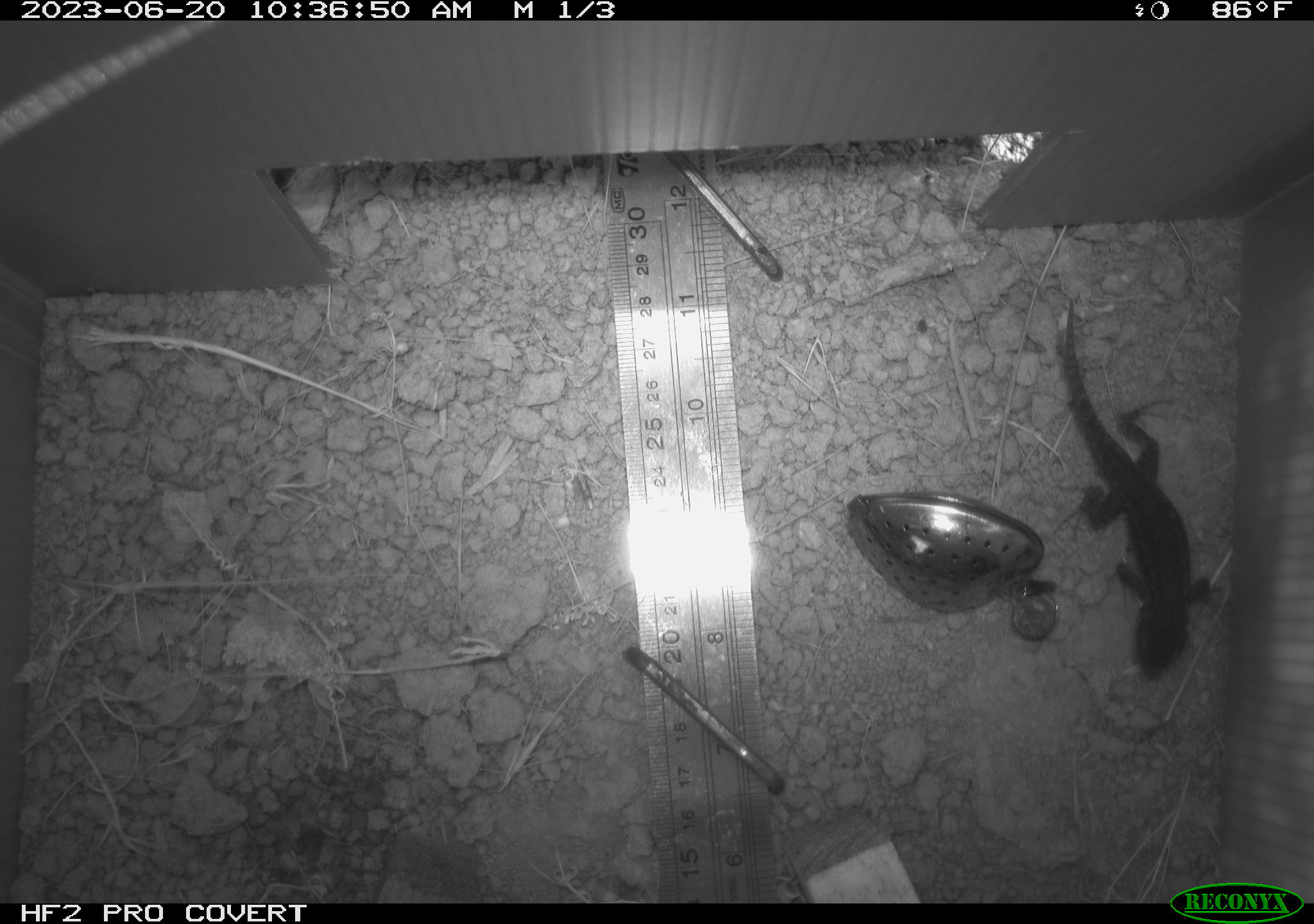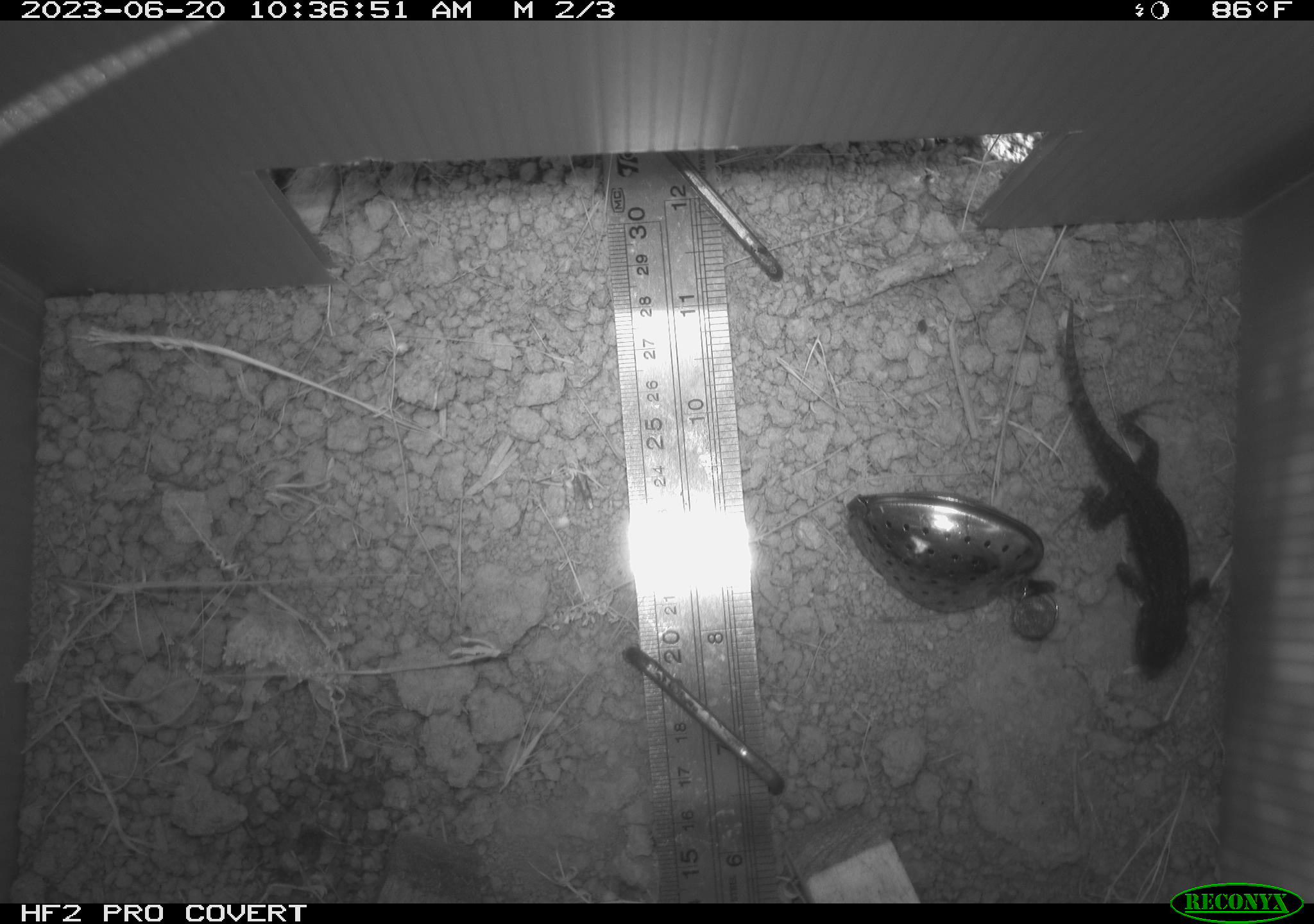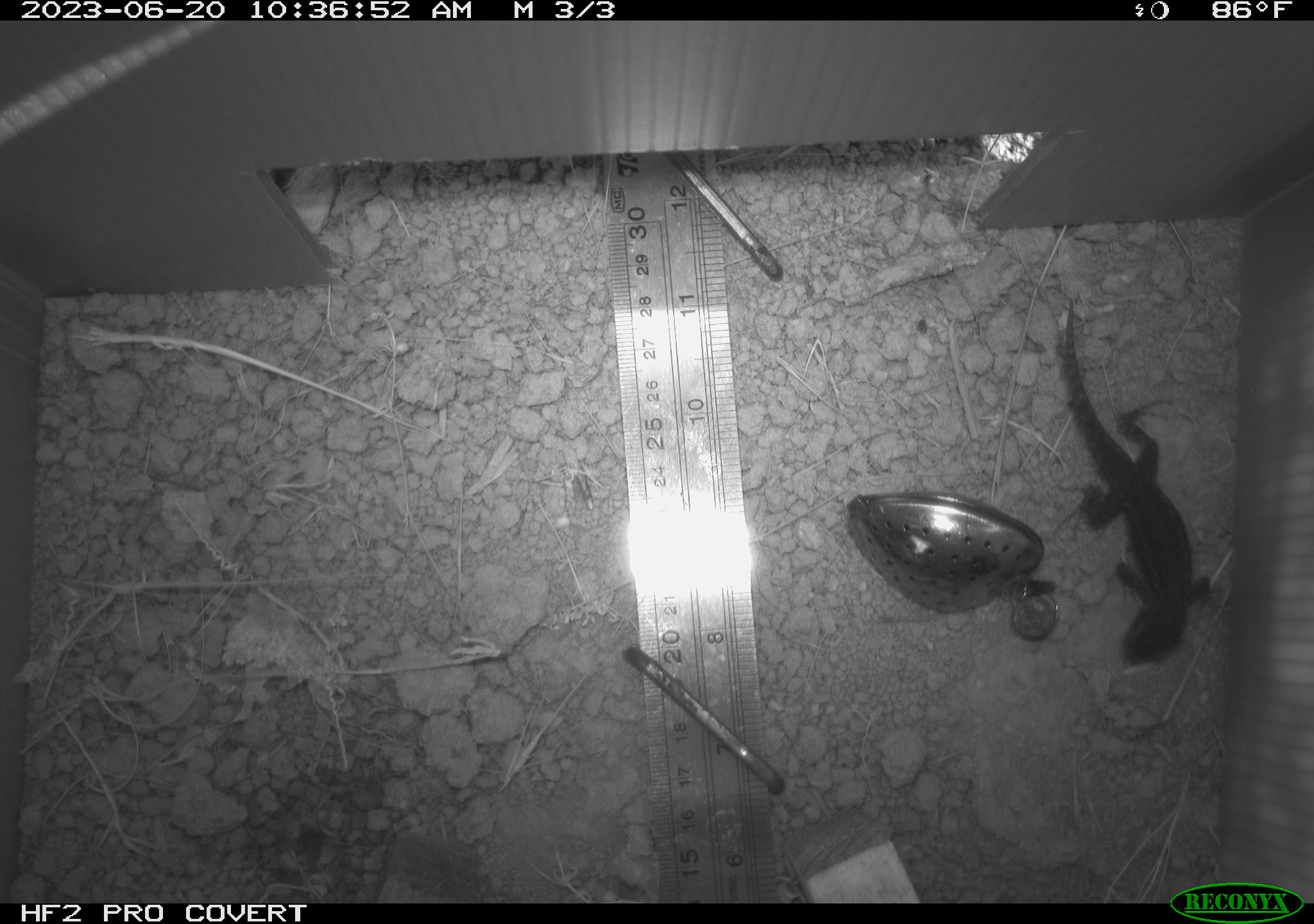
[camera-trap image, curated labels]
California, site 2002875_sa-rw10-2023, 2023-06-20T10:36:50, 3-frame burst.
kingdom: Animalia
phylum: Chordata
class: Reptilia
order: Squamata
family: Phrynosomatidae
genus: Sceloporus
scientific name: Sceloporus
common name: spiny lizards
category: sceloporus species